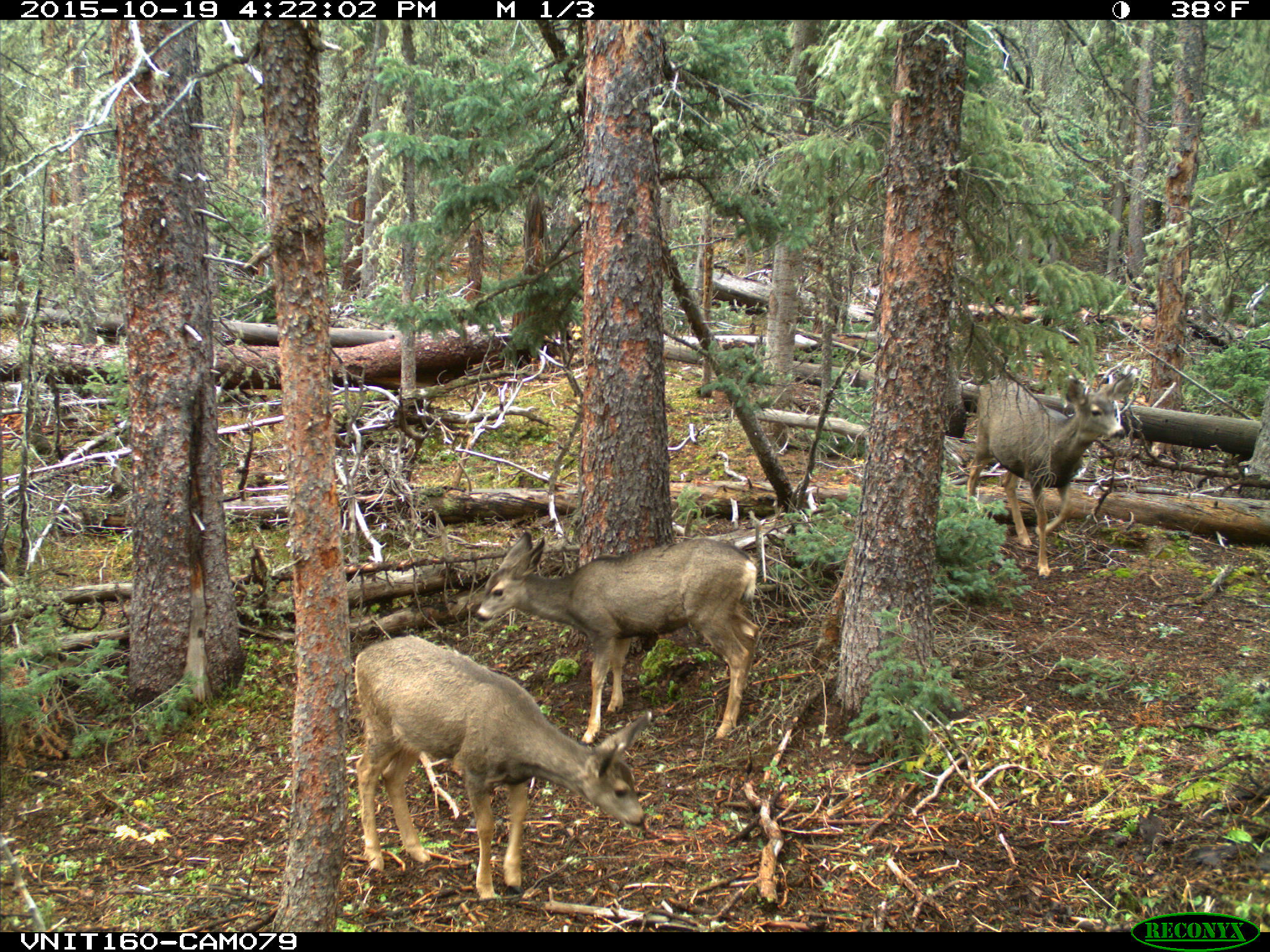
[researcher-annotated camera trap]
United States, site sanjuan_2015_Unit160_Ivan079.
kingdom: Animalia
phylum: Chordata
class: Mammalia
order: Artiodactyla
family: Cervidae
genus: Odocoileus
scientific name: Odocoileus hemionus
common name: mule deer